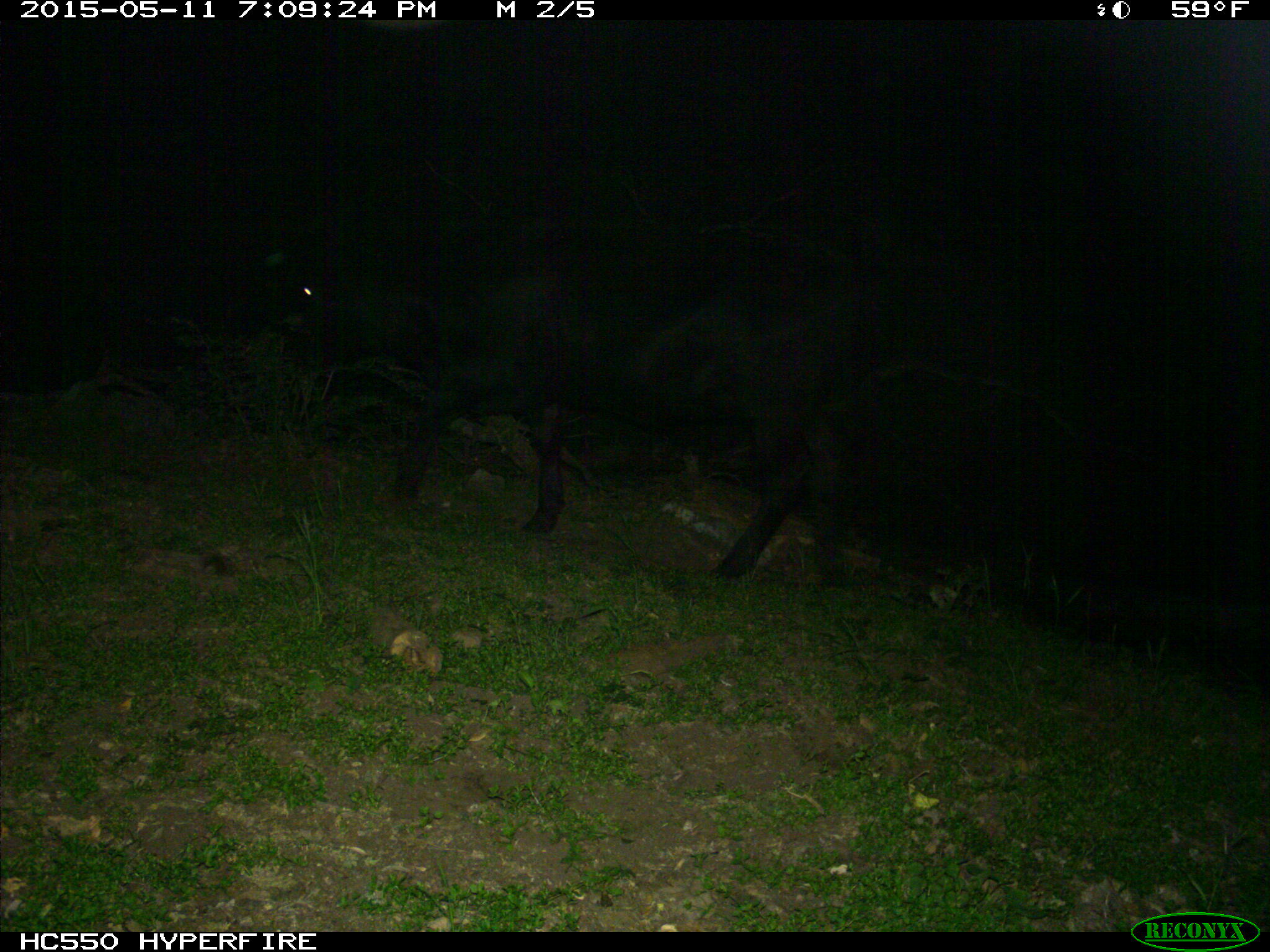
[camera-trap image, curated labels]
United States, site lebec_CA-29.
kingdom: Animalia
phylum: Chordata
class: Mammalia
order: Artiodactyla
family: Bovidae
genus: Bos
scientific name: Bos taurus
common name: domestic cow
Bos taurus (domestic cow).